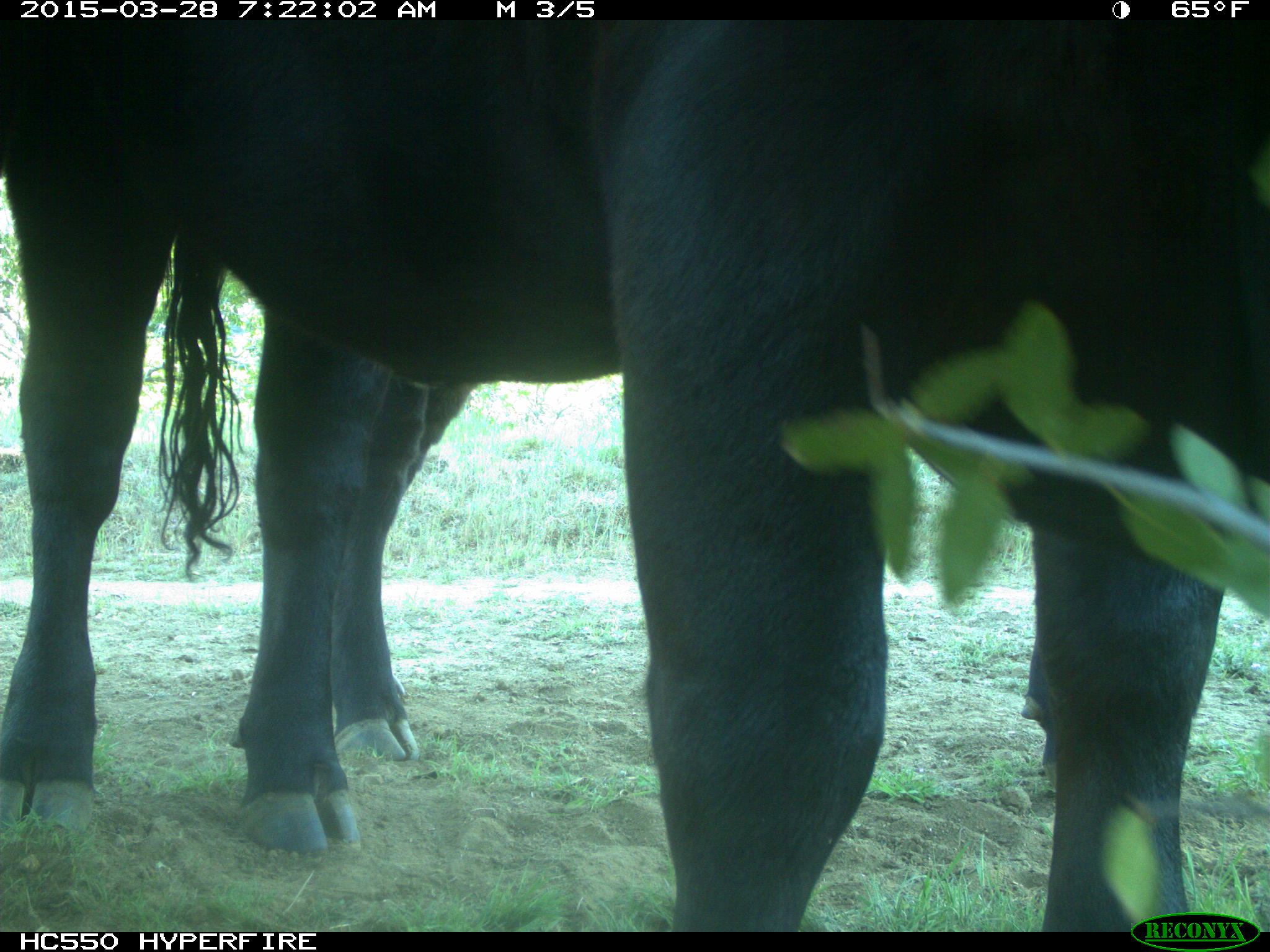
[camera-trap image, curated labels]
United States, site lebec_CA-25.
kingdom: Animalia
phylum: Chordata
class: Mammalia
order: Artiodactyla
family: Bovidae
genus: Bos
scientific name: Bos taurus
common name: domestic cow